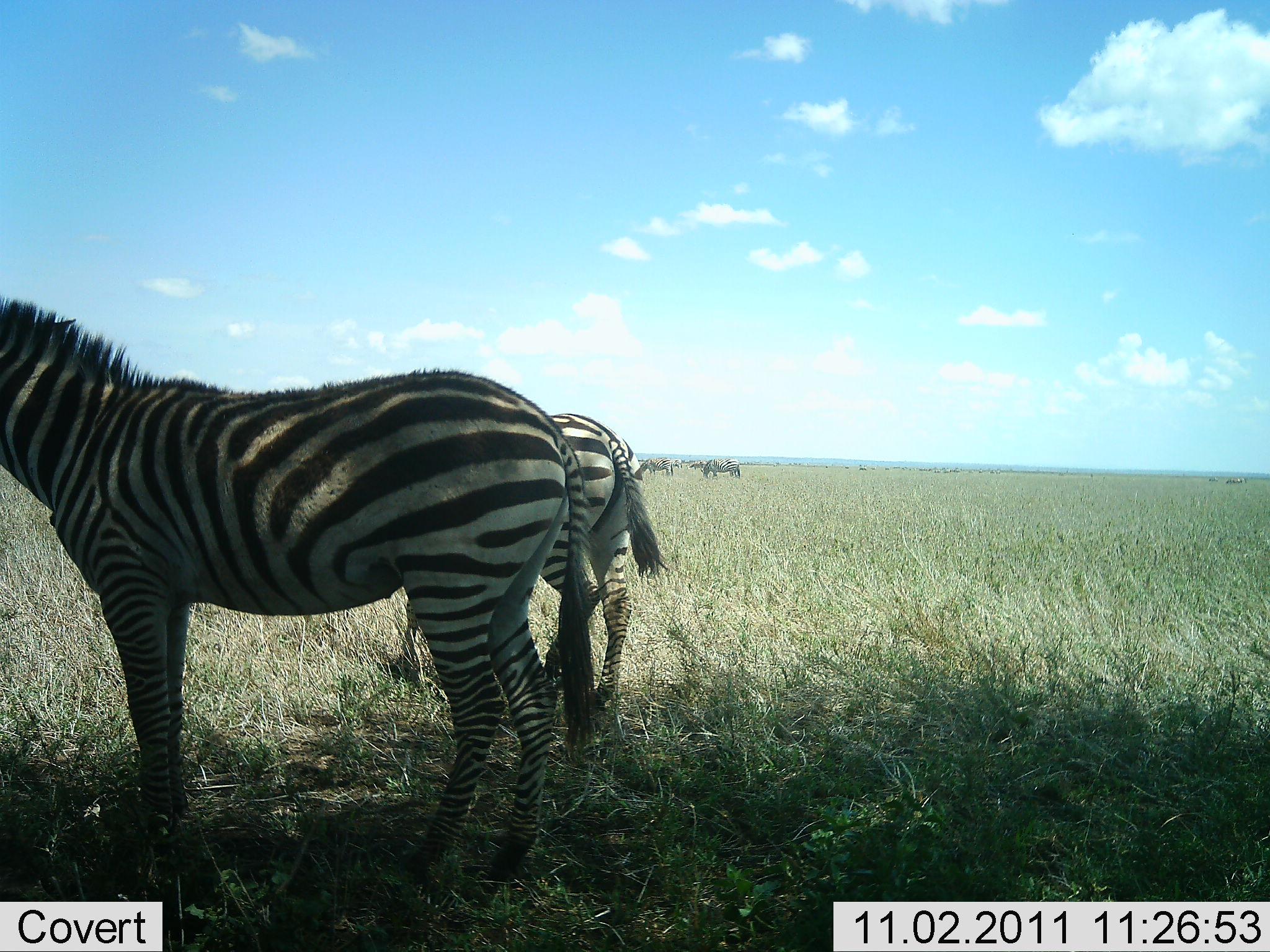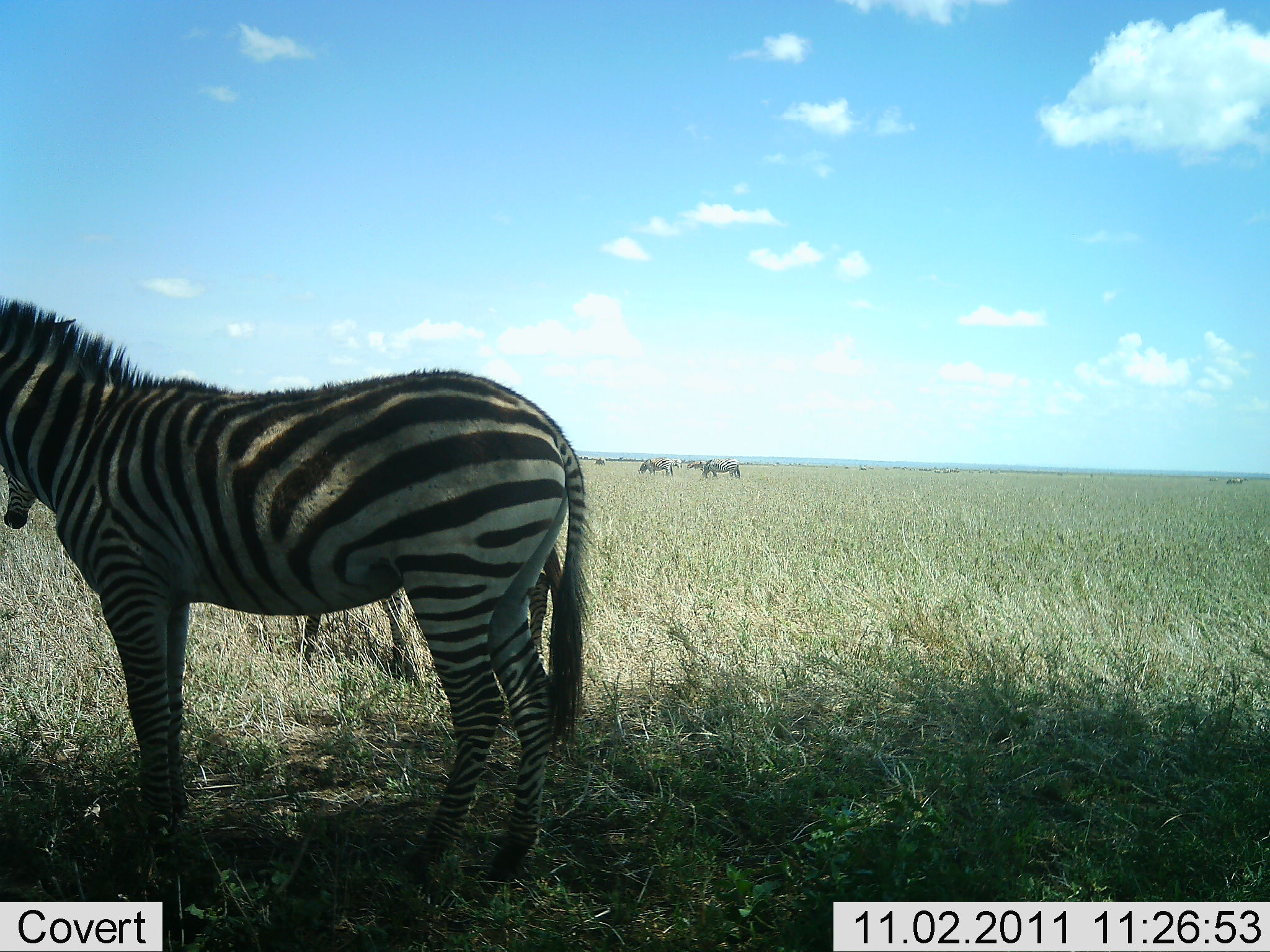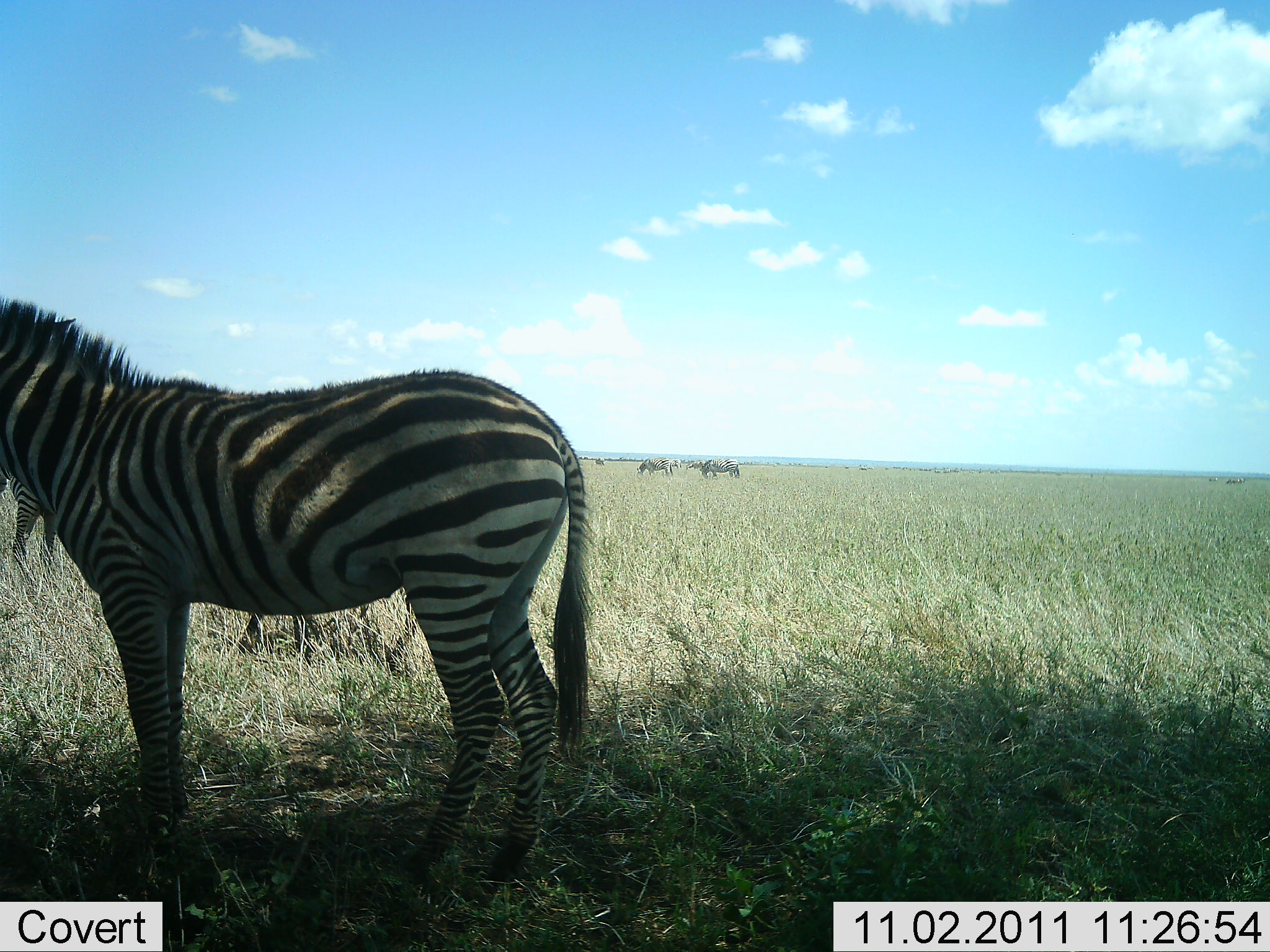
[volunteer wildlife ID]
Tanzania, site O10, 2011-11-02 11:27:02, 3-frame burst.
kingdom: Animalia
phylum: Chordata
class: Mammalia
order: Perissodactyla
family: Equidae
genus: Equus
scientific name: Equus quagga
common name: plains zebra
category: zebra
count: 2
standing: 93%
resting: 0%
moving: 67%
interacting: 0%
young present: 0%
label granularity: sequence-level